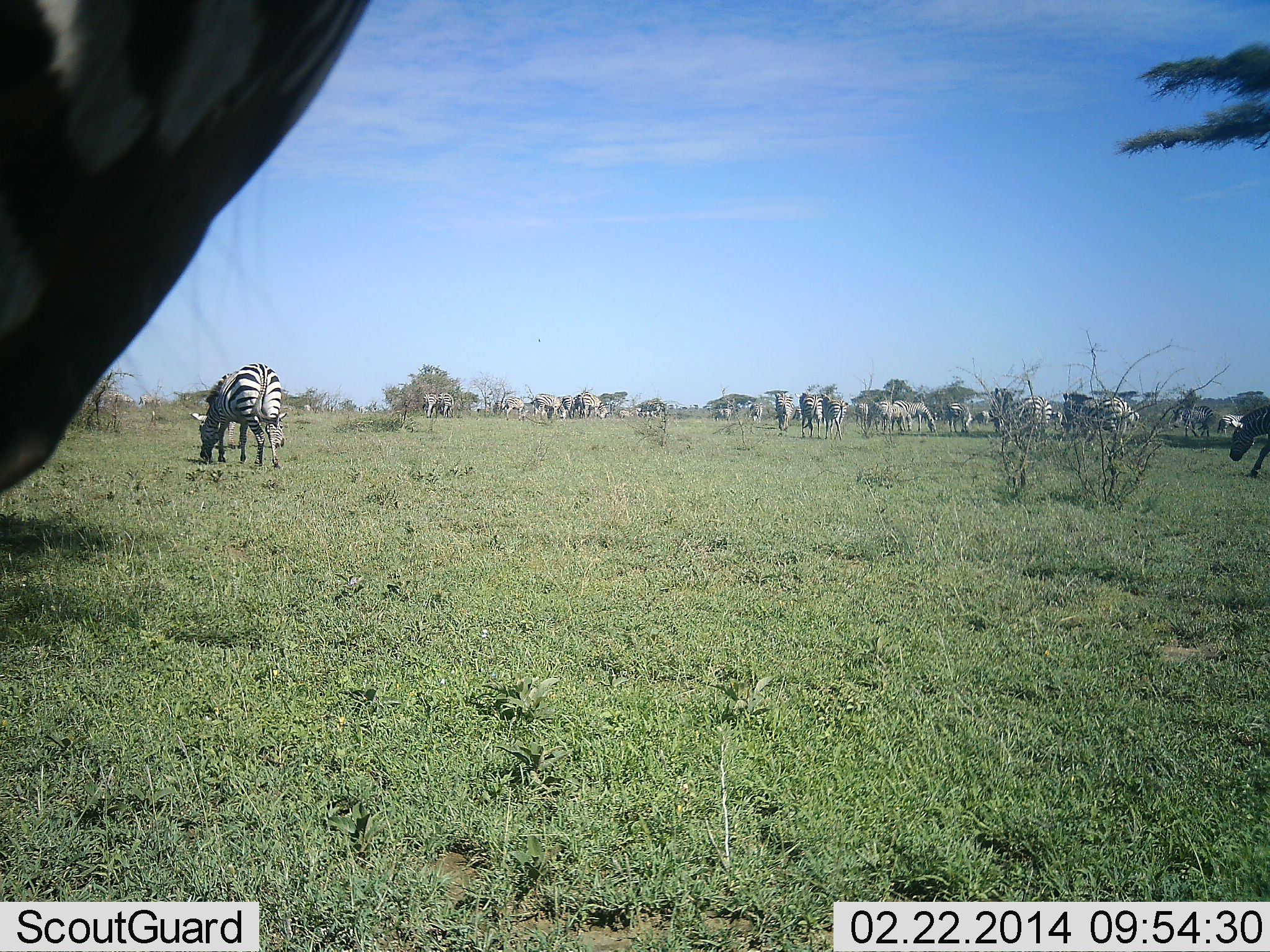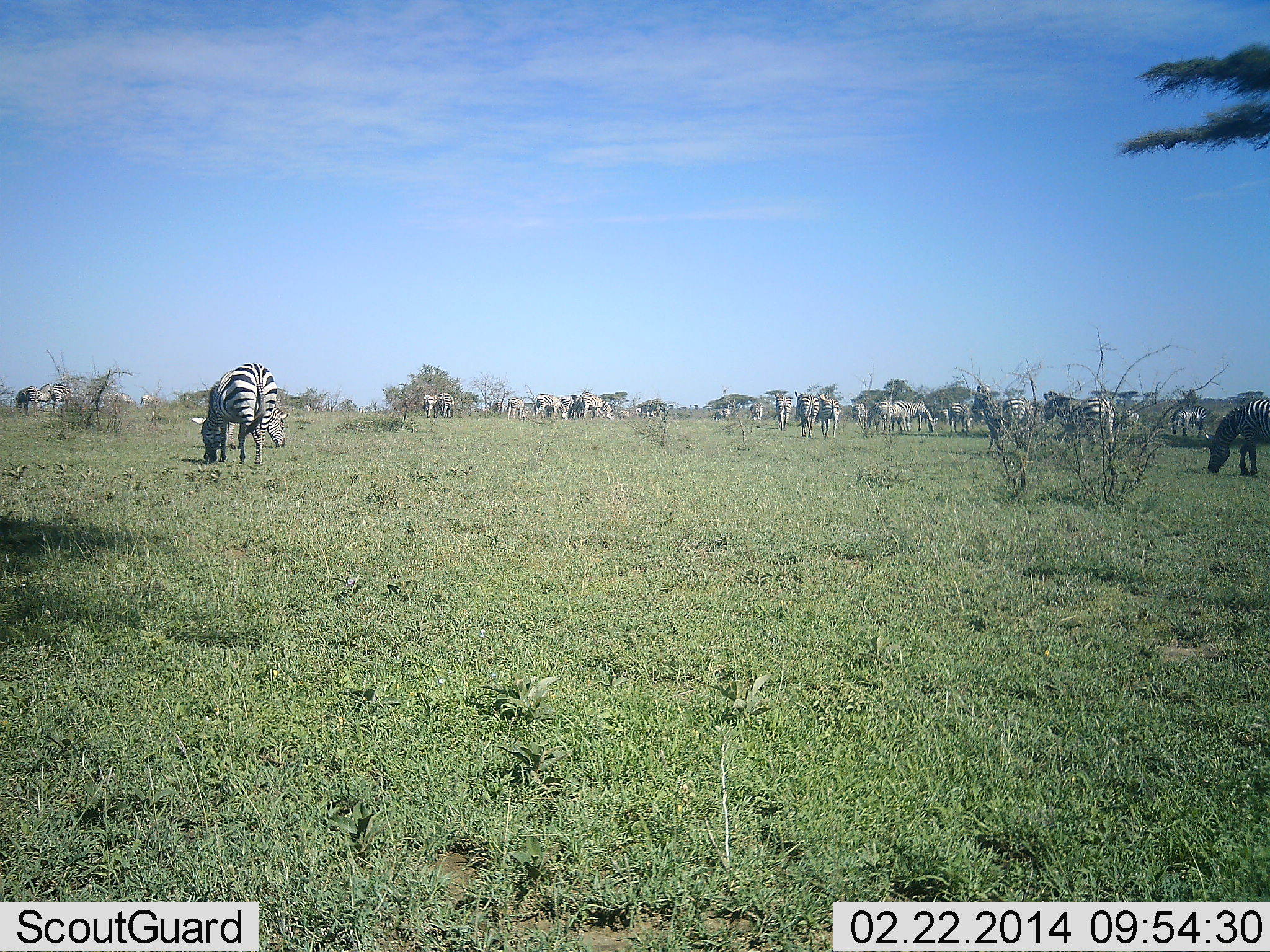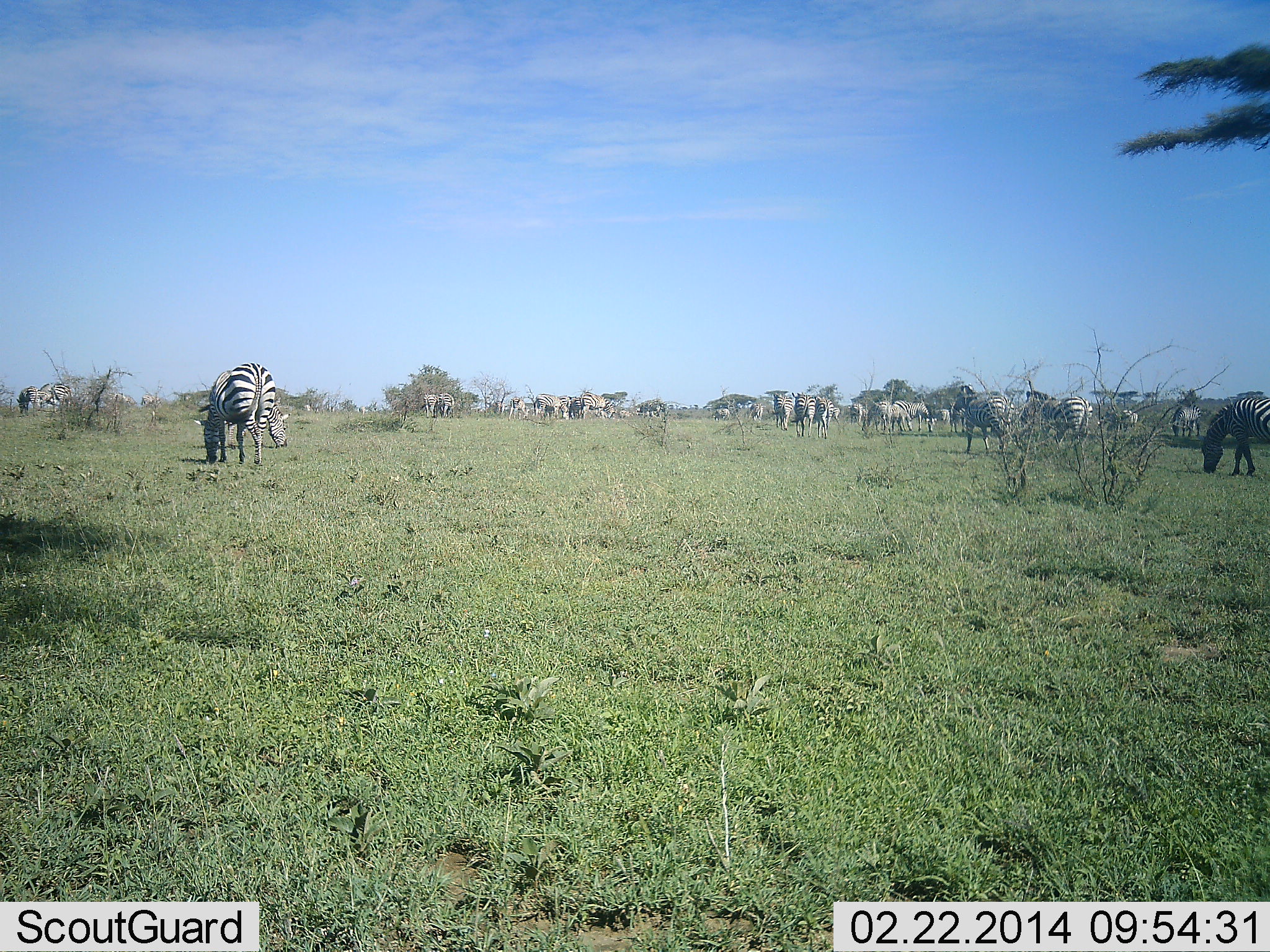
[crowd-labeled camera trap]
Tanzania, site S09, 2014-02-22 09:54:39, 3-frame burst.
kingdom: Animalia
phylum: Chordata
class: Mammalia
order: Perissodactyla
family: Equidae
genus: Equus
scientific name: Equus quagga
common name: plains zebra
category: zebra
Zebra (plains zebra) (Equus quagga), count 11-50. Behavior (volunteer vote fractions): standing 45%, resting 9%, moving 45%, interacting 0%. Young present (vote fraction): 0%. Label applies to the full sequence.